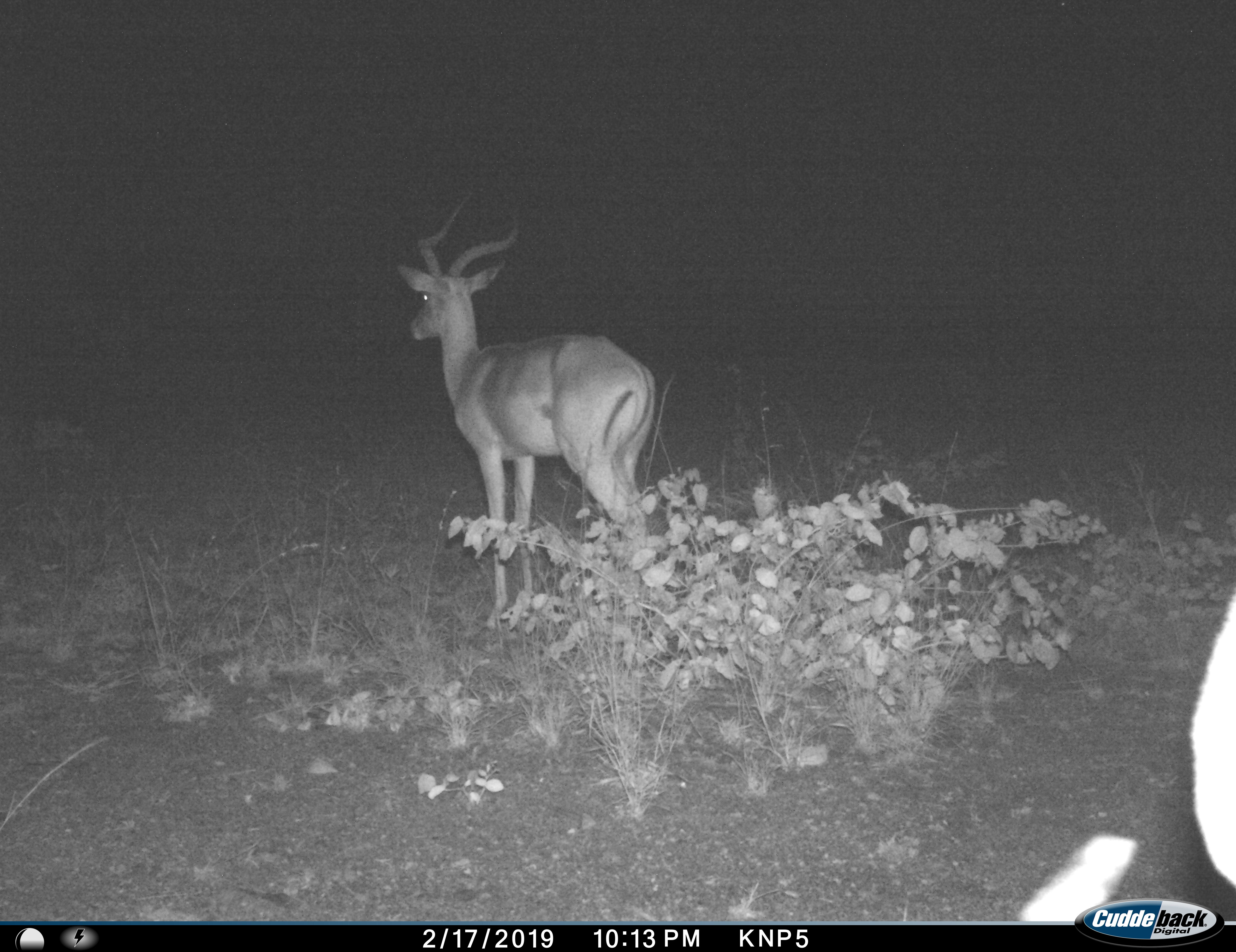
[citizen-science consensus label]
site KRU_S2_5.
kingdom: Animalia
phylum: Chordata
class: Mammalia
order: Artiodactyla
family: Bovidae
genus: Aepyceros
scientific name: Aepyceros melampus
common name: impala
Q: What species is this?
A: Impala (Aepyceros melampus).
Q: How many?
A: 1.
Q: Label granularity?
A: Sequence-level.